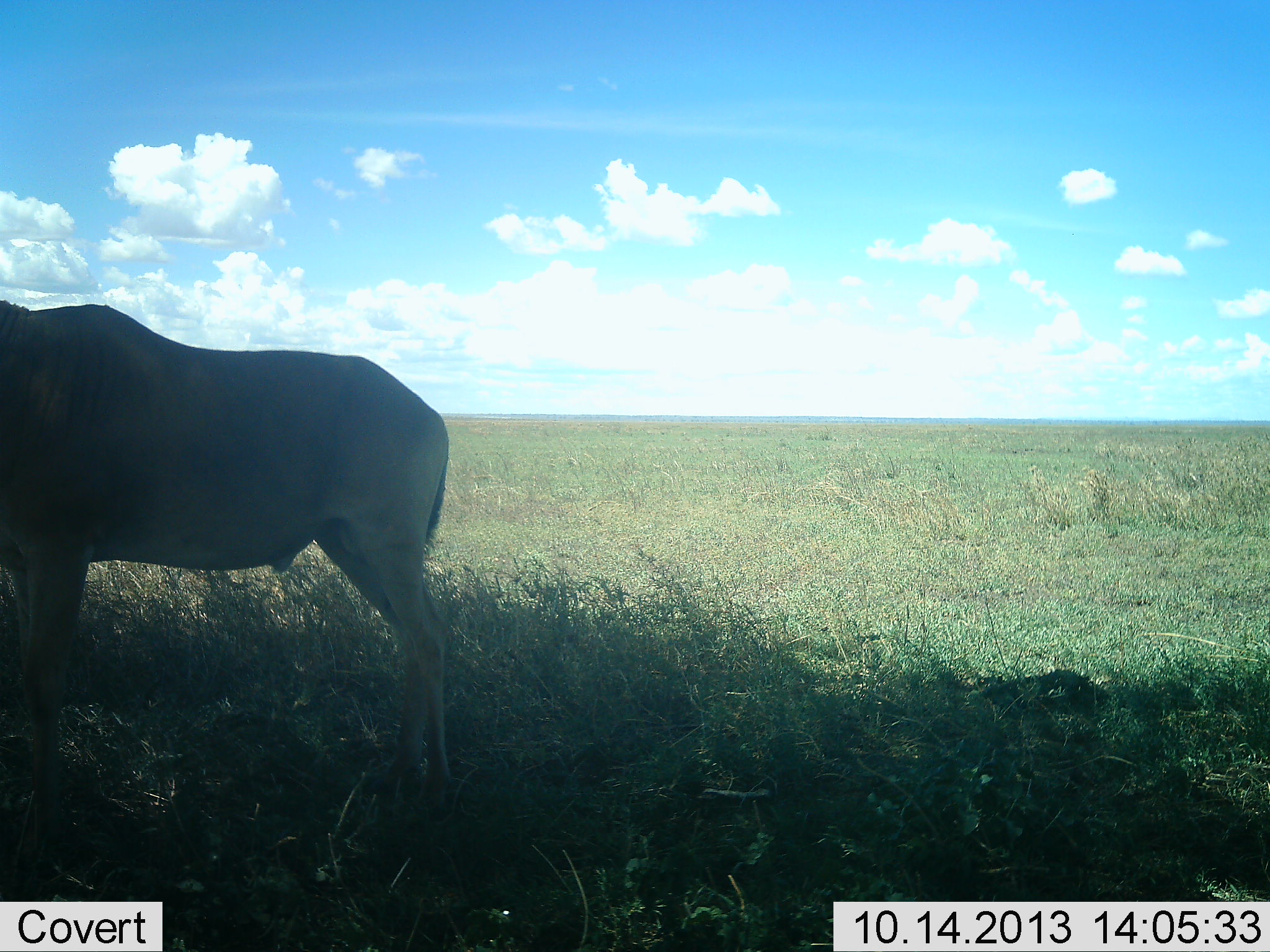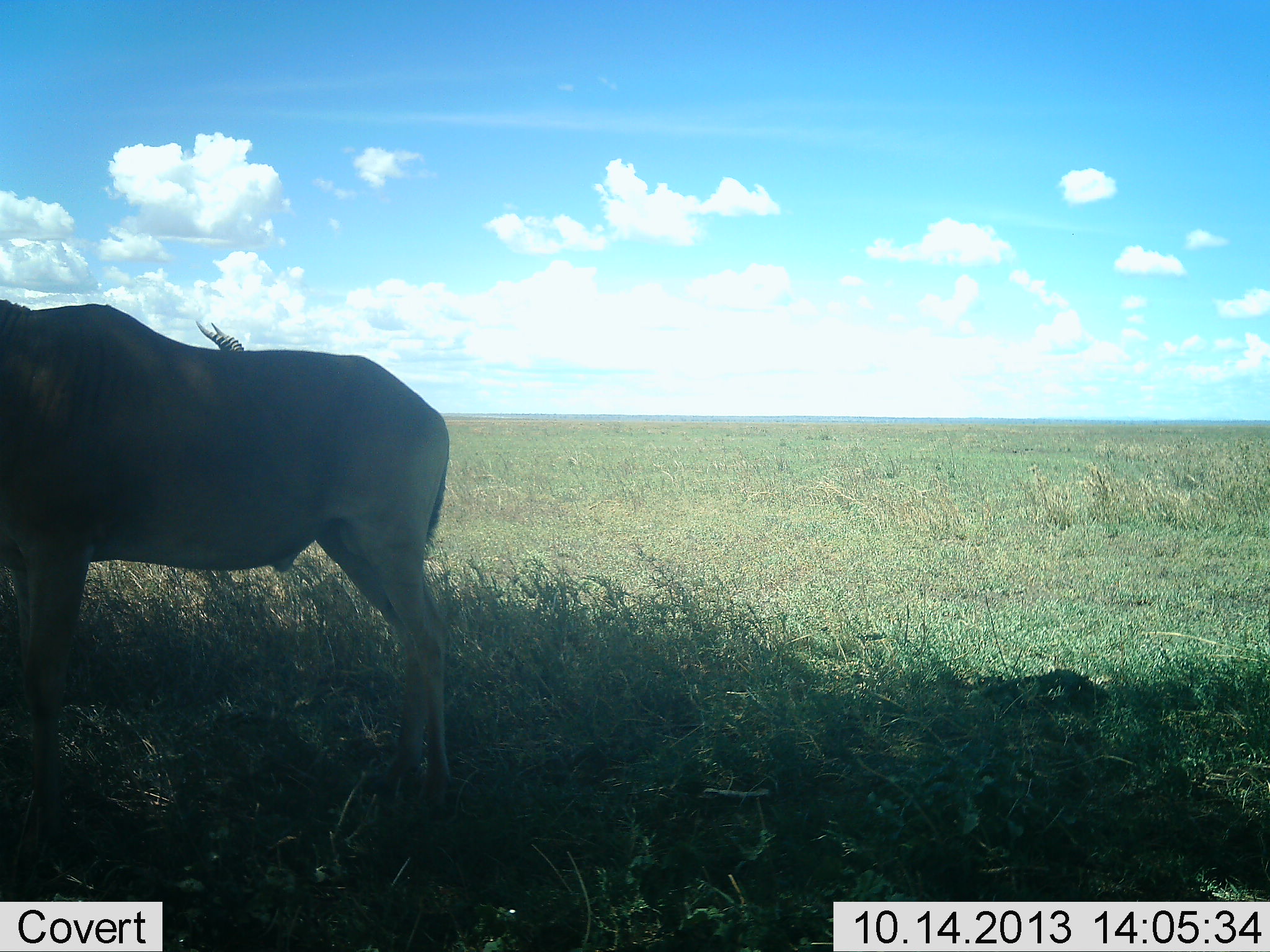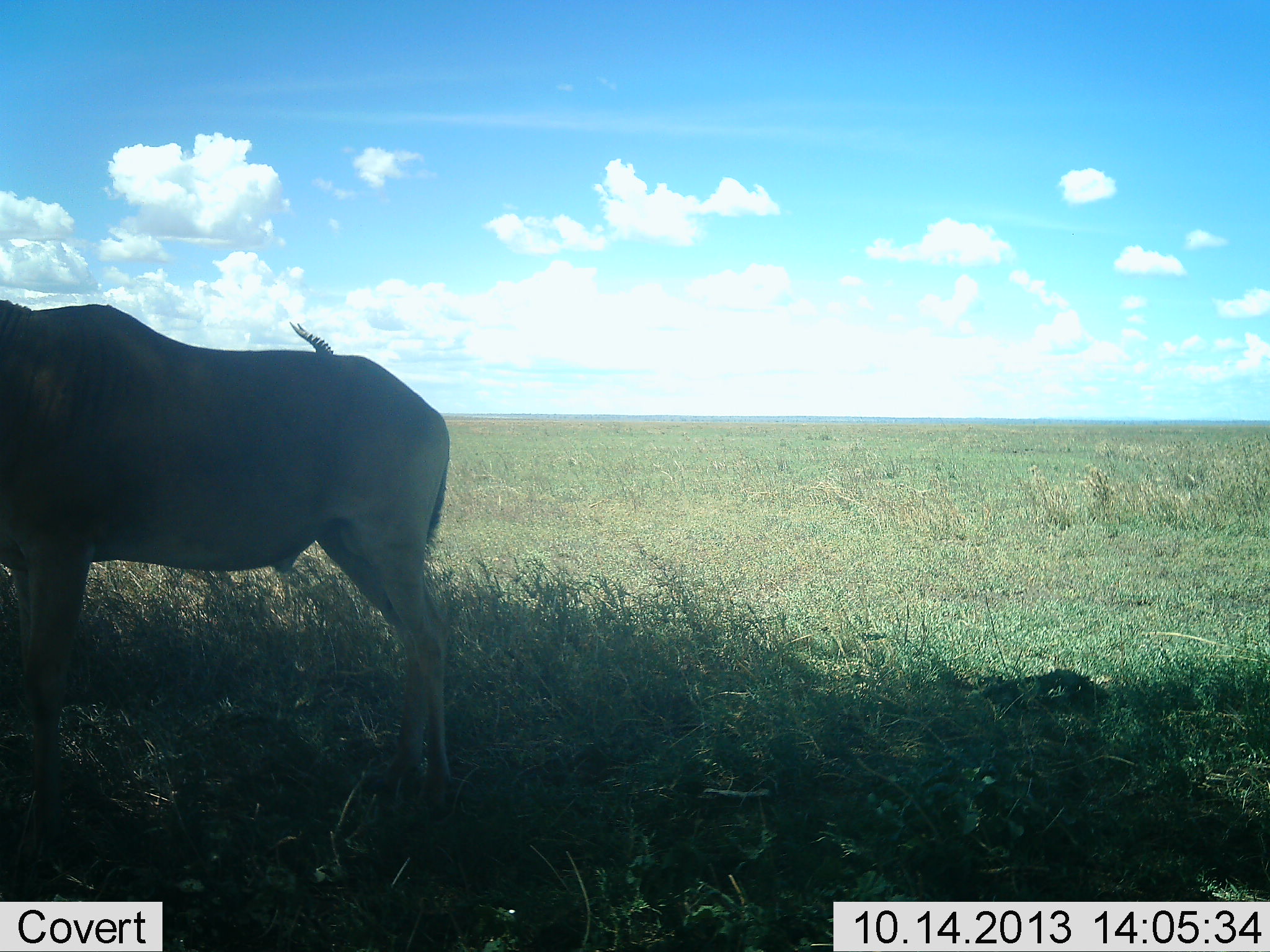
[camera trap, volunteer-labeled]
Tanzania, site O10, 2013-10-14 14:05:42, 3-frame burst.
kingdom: Animalia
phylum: Chordata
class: Mammalia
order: Artiodactyla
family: Bovidae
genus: Alcelaphus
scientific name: Alcelaphus buselaphus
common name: hartebeest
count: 2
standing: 100%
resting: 0%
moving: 33%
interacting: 0%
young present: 0%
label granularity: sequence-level